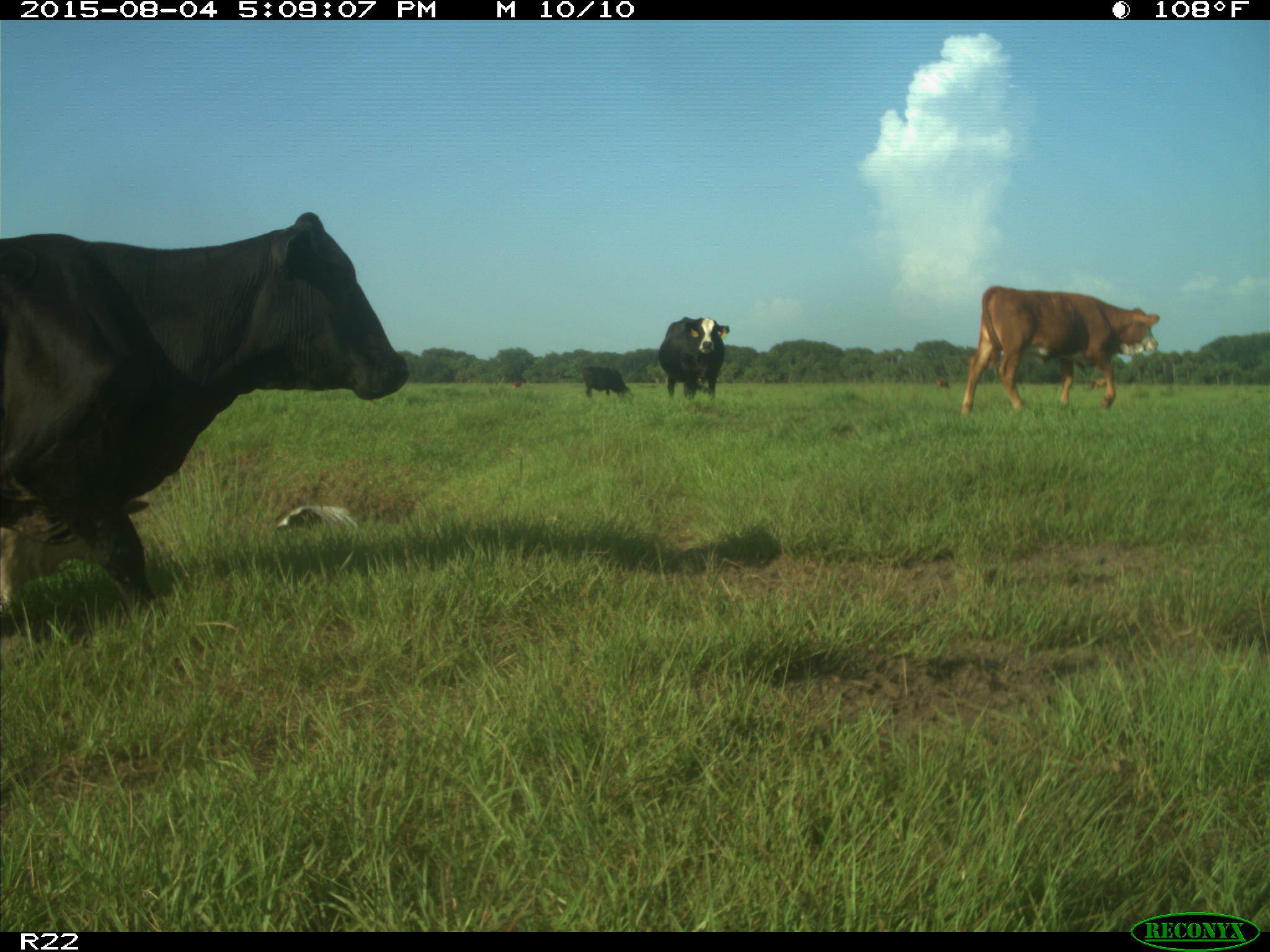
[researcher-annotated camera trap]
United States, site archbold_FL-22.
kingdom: Animalia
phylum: Chordata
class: Mammalia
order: Artiodactyla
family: Bovidae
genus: Bos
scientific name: Bos taurus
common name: domestic cow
Bos taurus (domestic cow).